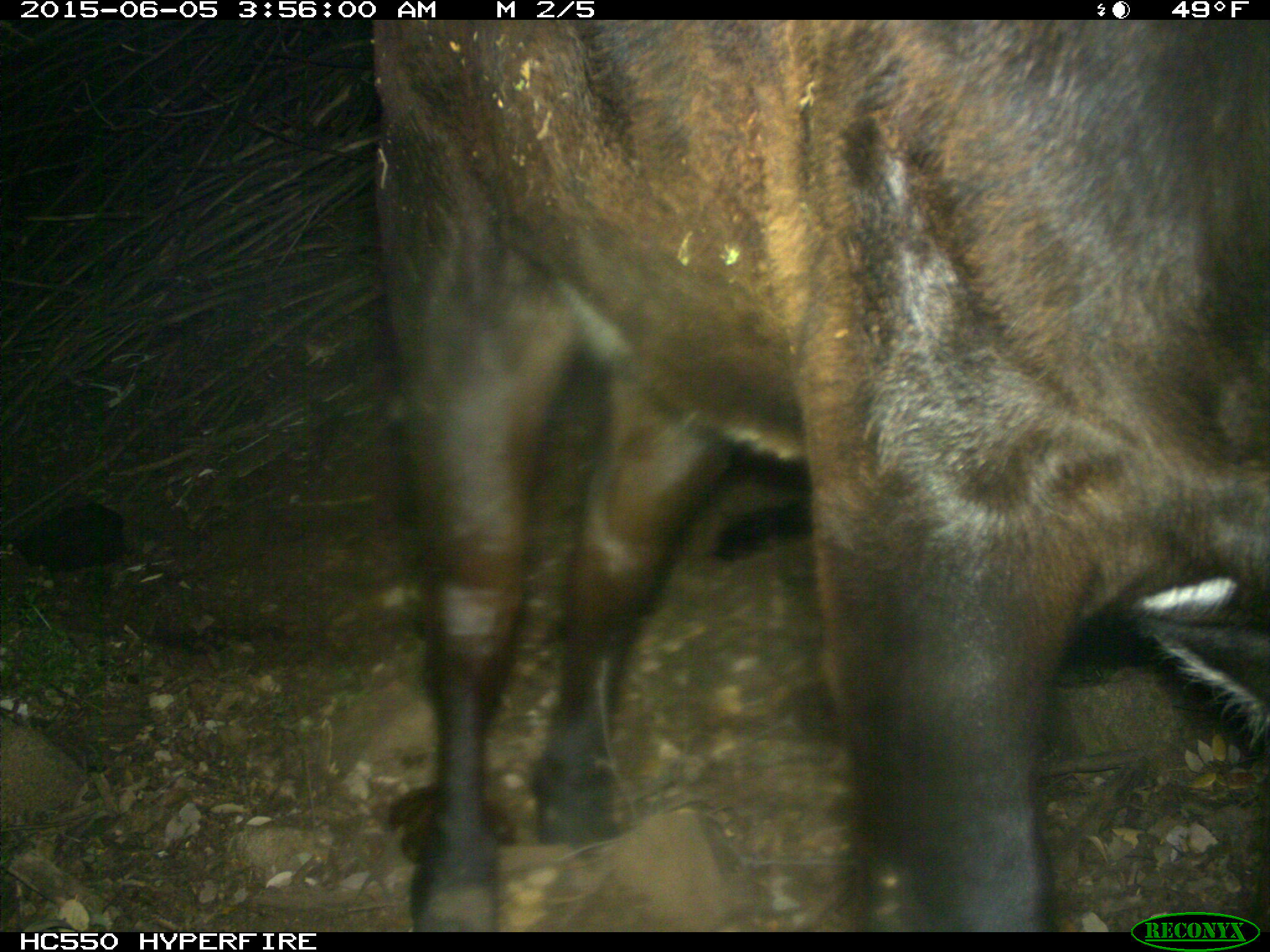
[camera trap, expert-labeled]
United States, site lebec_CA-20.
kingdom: Animalia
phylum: Chordata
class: Mammalia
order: Artiodactyla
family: Bovidae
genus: Bos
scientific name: Bos taurus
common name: domestic cow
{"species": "Bos taurus (domestic cow)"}